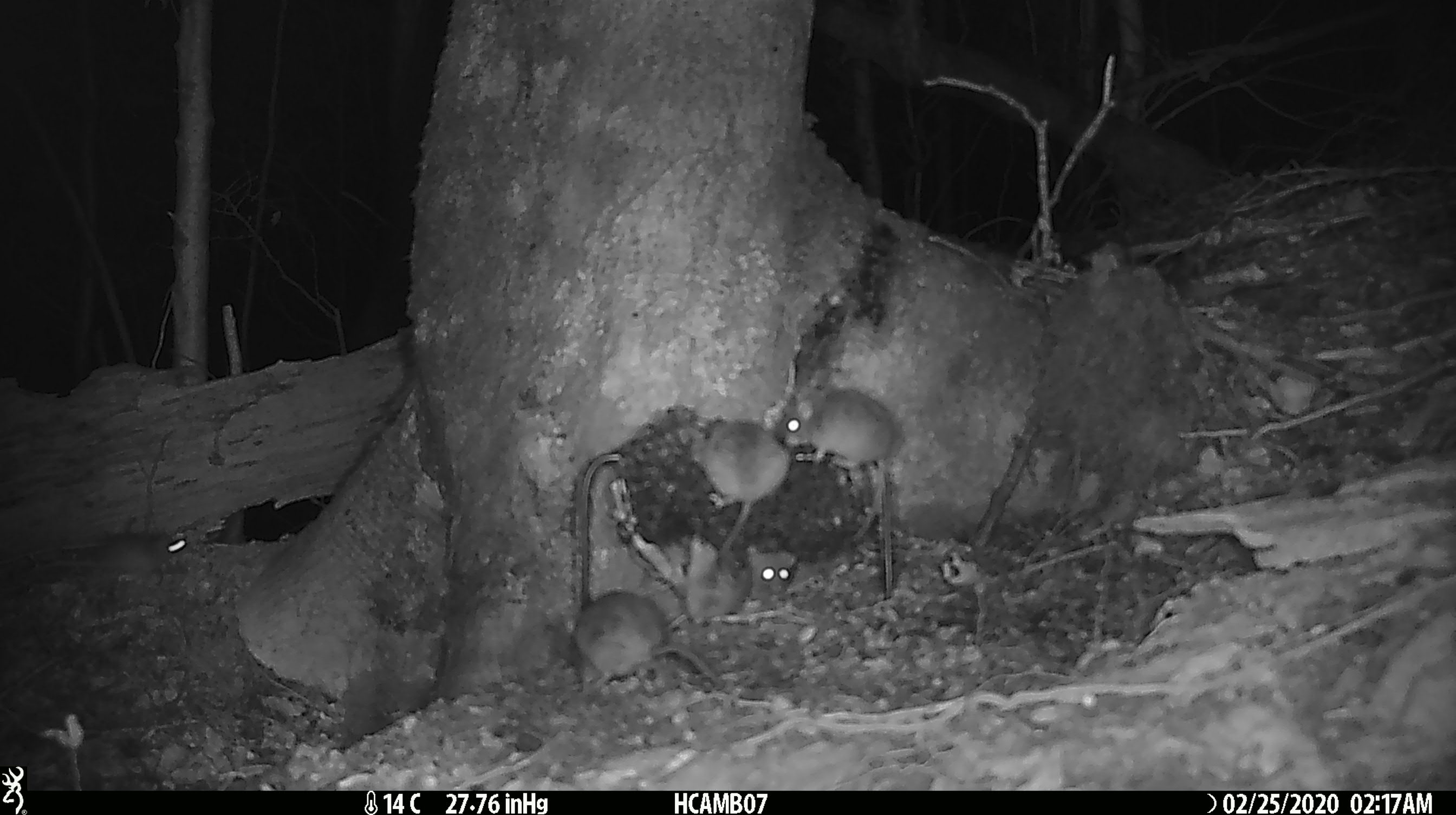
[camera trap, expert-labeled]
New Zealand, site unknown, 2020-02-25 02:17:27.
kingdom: Animalia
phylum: Chordata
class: Mammalia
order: Rodentia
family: Muridae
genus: Mus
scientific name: Mus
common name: mouse